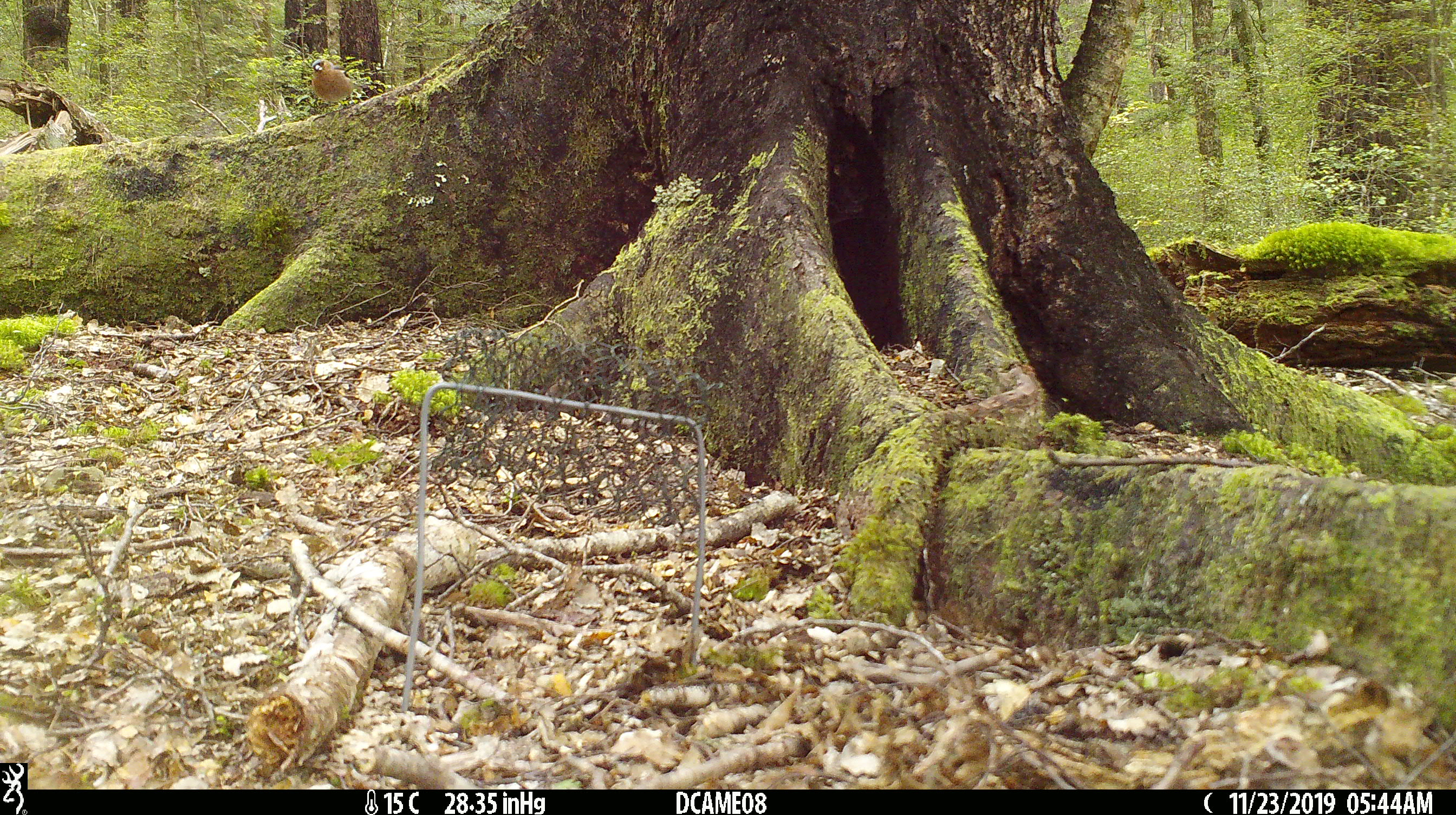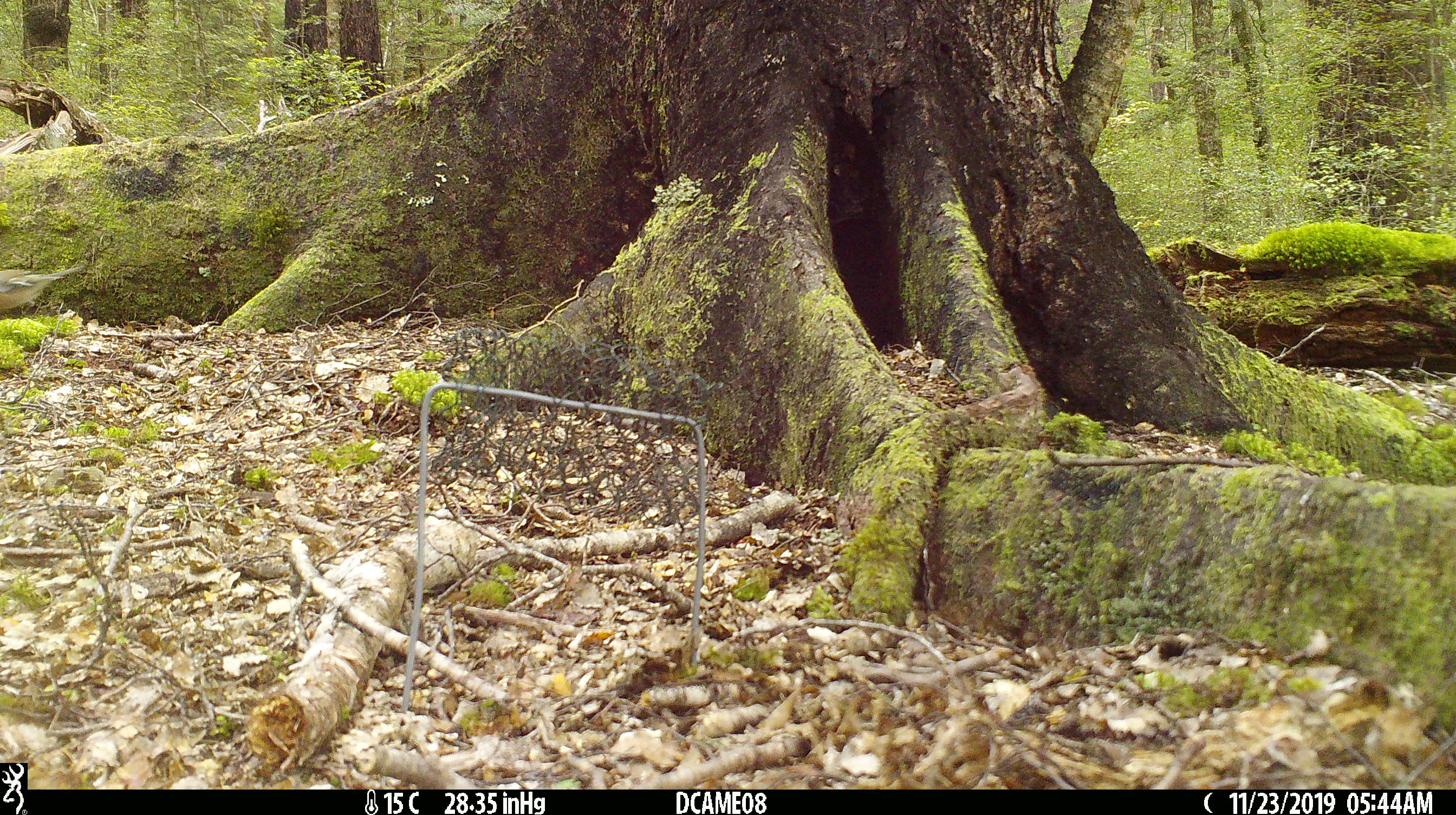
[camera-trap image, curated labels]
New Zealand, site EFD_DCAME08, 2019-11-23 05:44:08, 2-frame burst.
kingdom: Animalia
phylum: Chordata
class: Aves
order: Passeriformes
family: Fringillidae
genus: Fringilla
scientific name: Fringilla coelebs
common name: common chaffinch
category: chaffinch